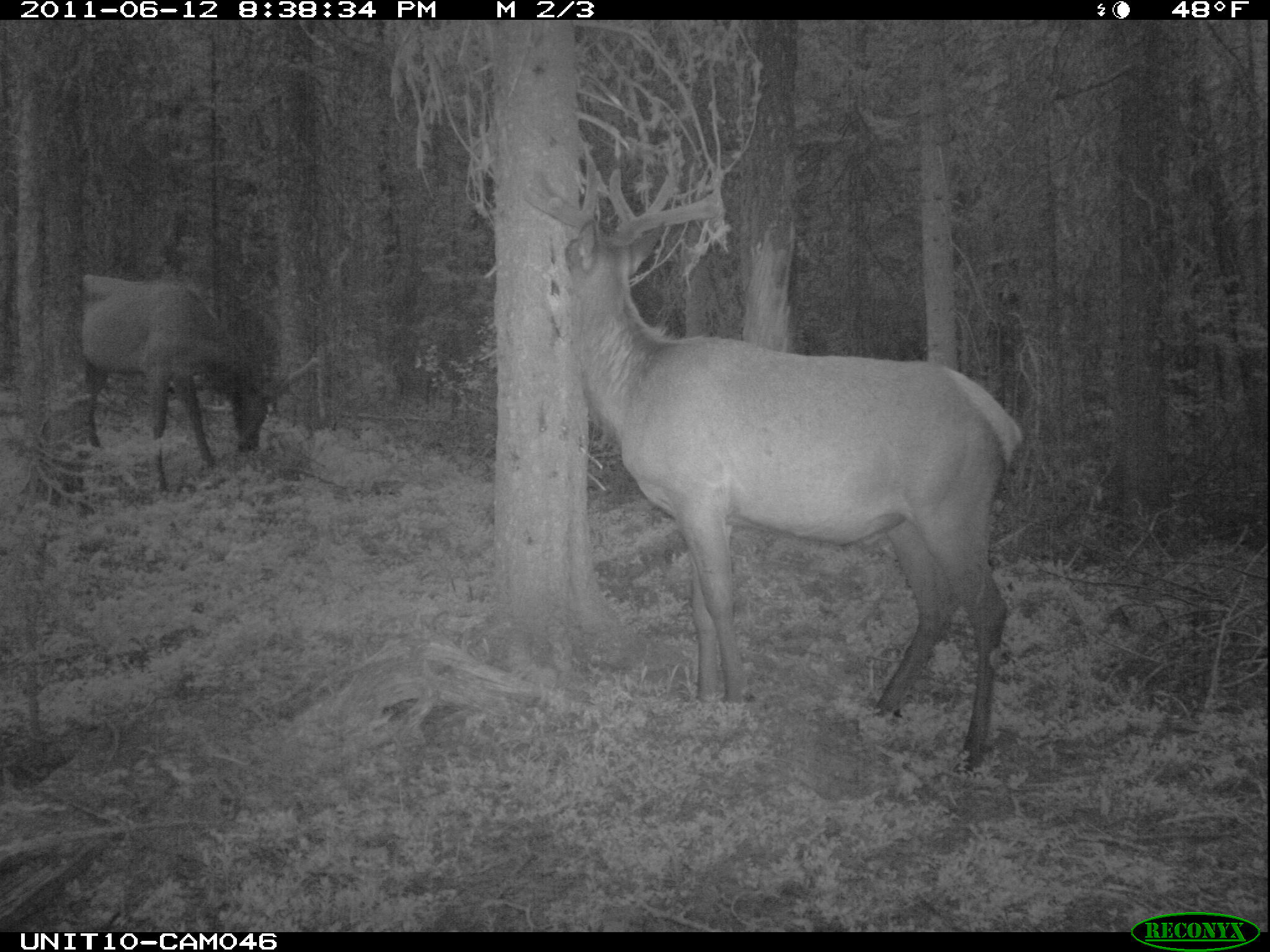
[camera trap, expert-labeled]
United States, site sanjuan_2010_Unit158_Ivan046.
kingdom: Animalia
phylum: Chordata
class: Mammalia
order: Artiodactyla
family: Cervidae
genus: Cervus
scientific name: Cervus elaphus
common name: red deer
Cervus elaphus (red deer).